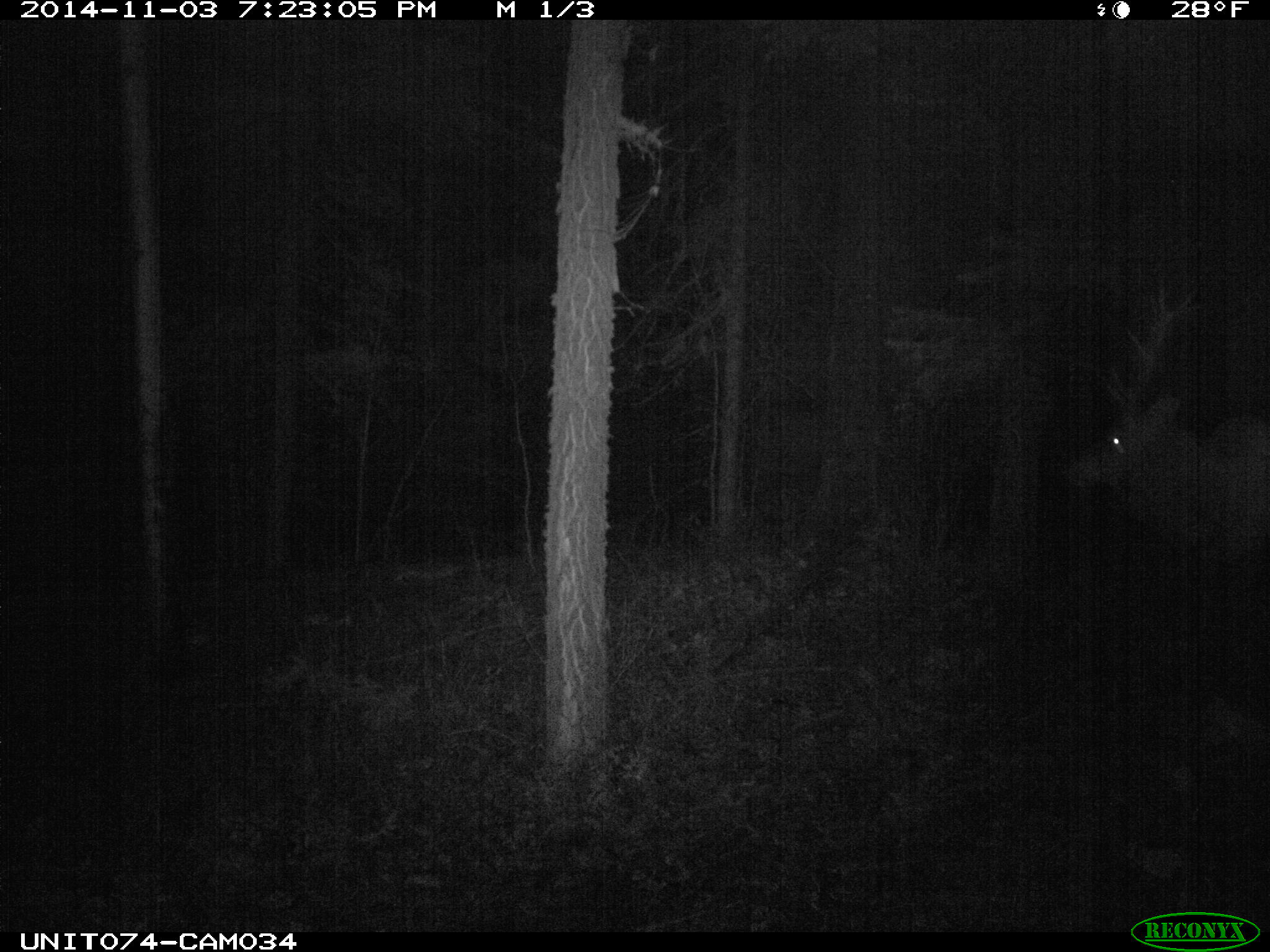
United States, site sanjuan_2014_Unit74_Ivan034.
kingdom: Animalia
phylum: Chordata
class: Mammalia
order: Artiodactyla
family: Cervidae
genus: Cervus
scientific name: Cervus elaphus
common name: red deer